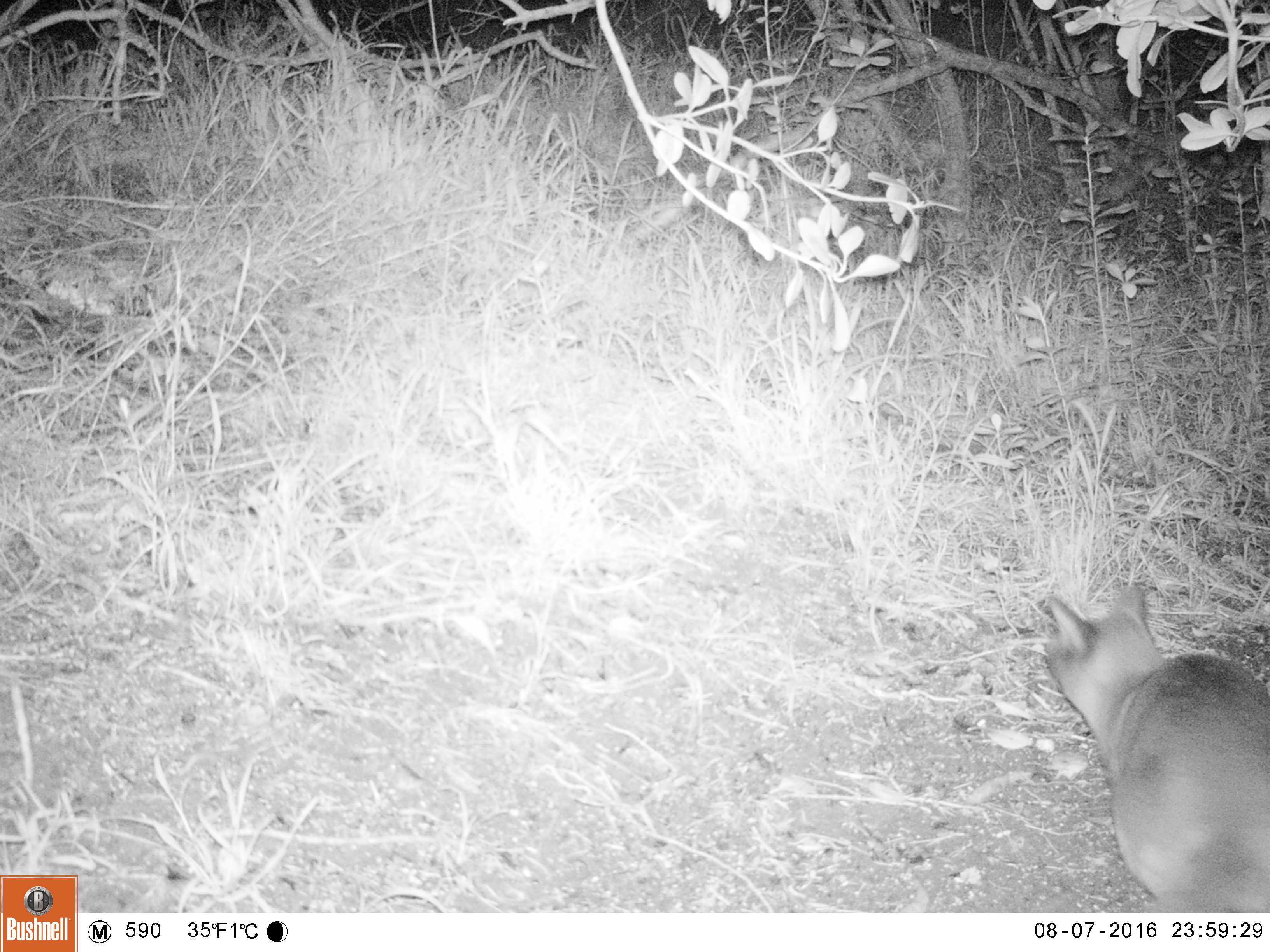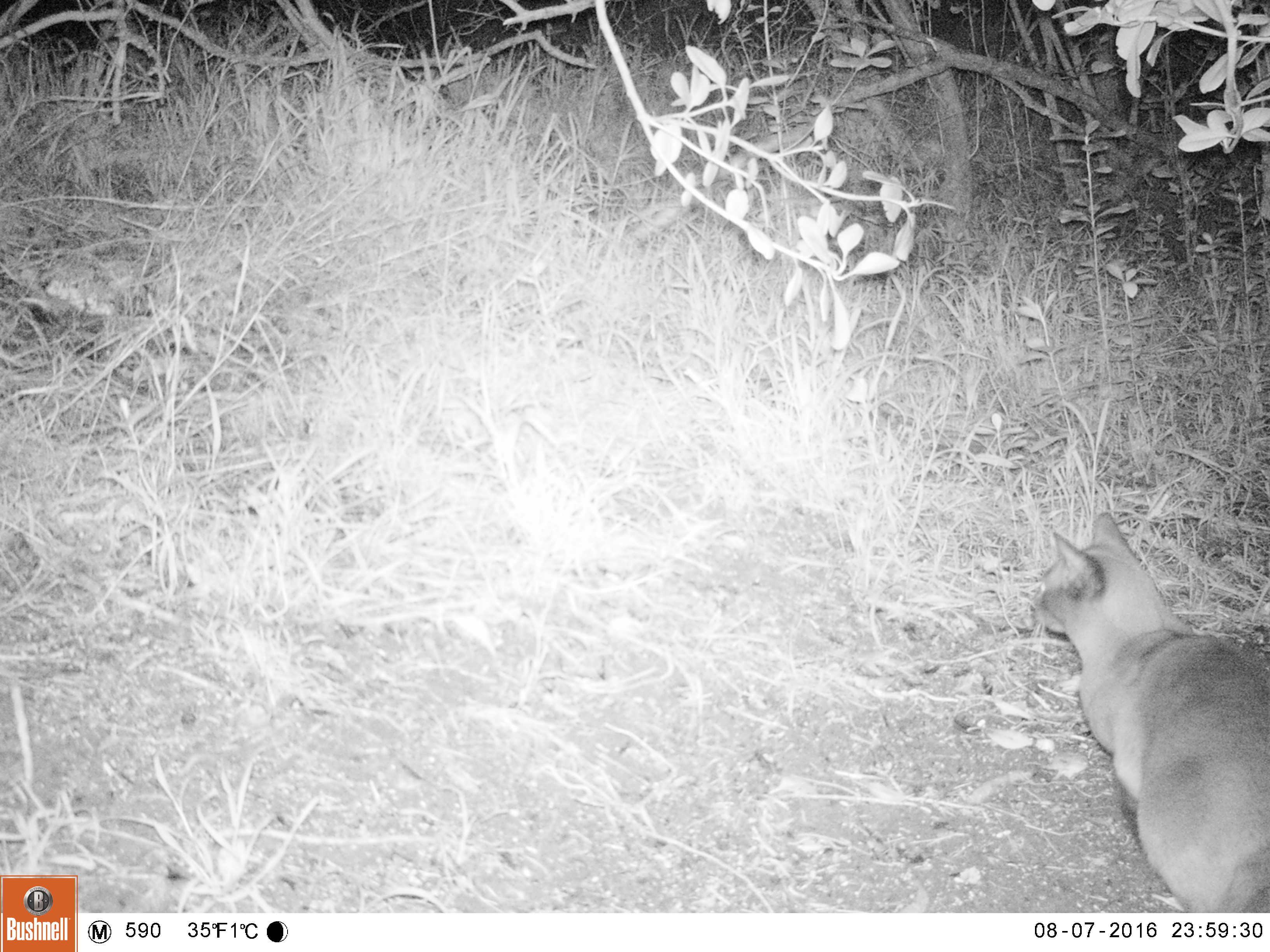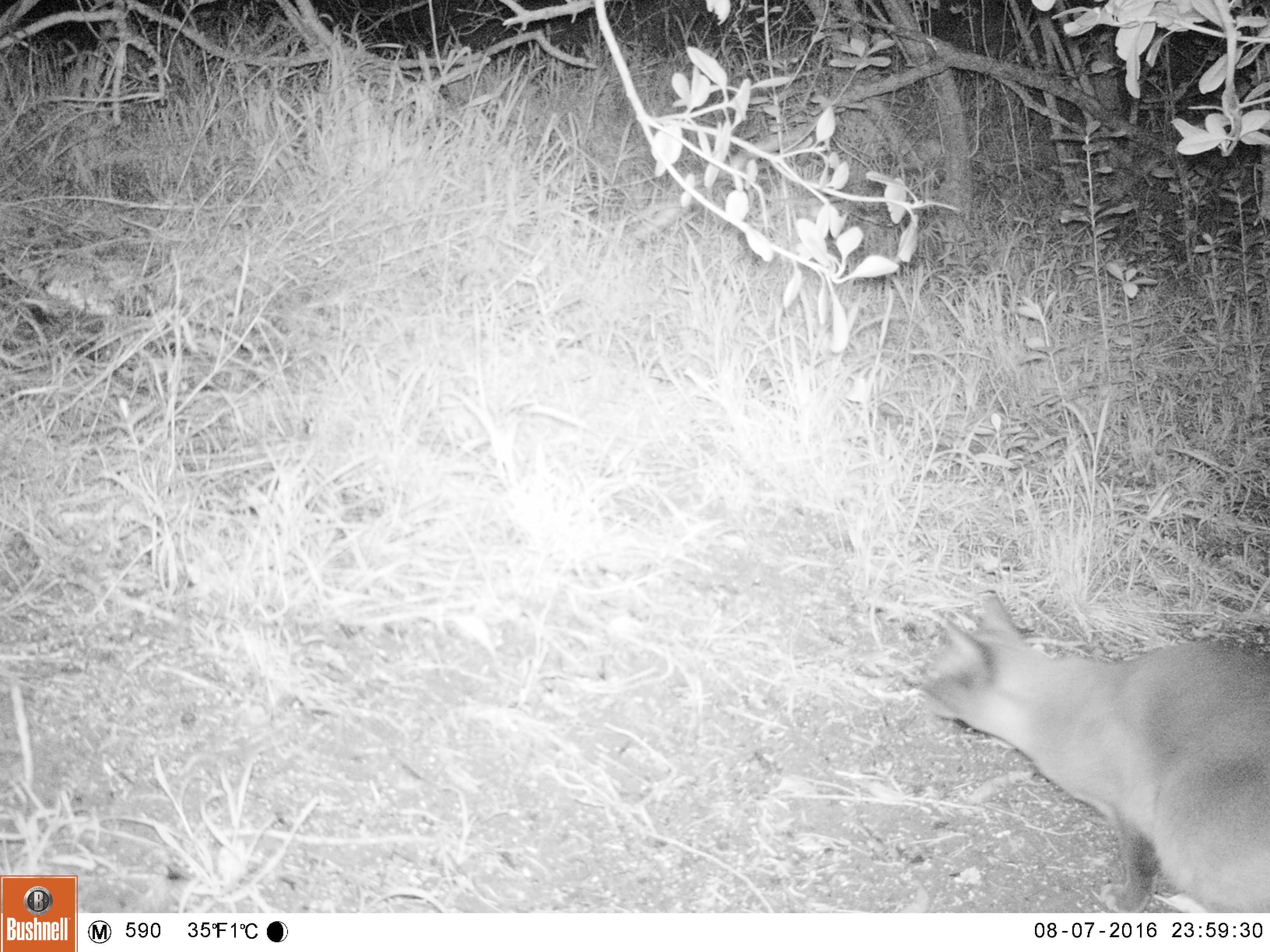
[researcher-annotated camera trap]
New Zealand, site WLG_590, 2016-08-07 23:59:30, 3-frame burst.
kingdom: Animalia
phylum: Chordata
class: Mammalia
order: Carnivora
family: Felidae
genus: Felis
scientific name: Felis catus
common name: domestic cat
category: cat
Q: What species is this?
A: Cat (domestic cat) (Felis catus).